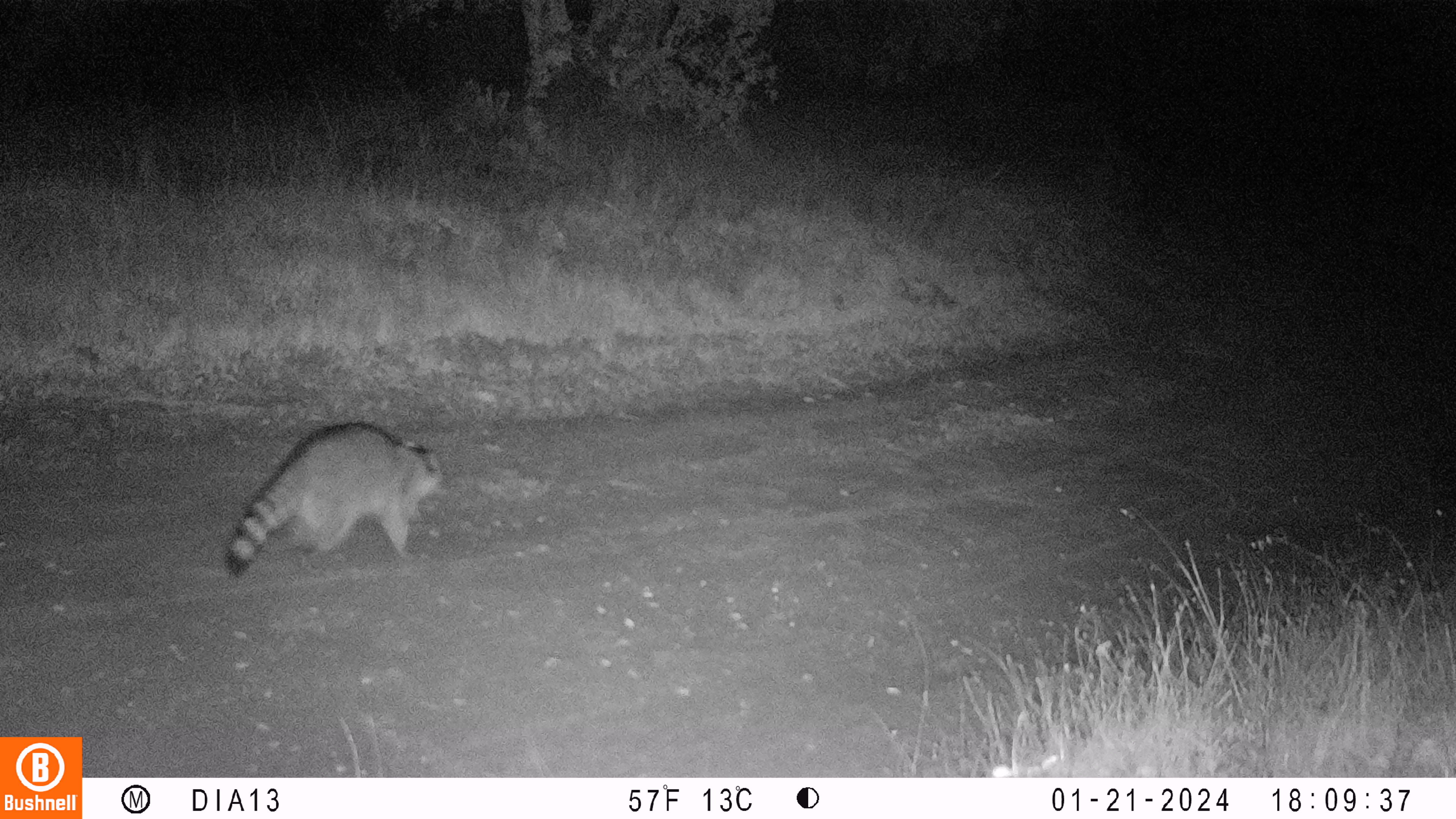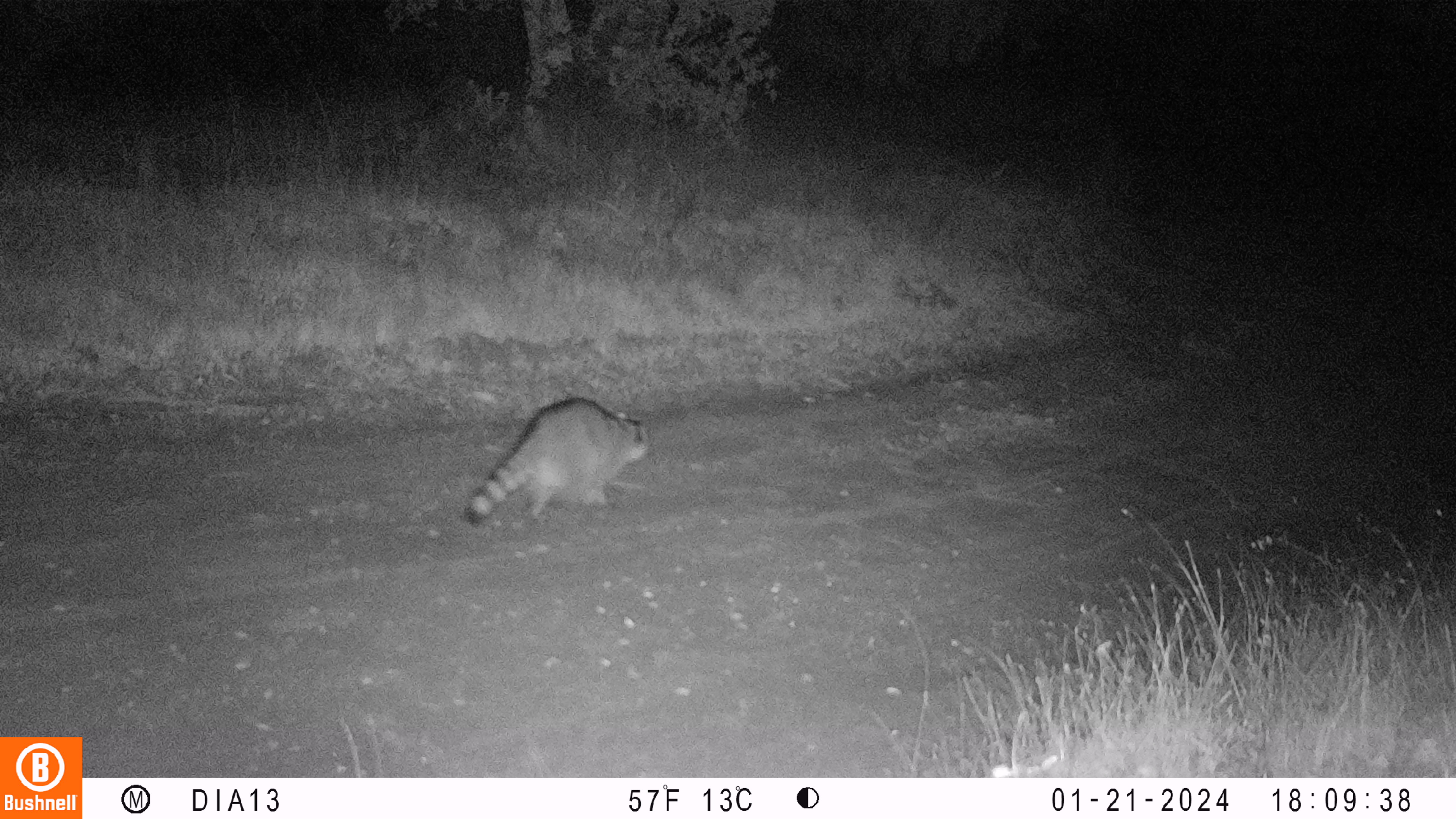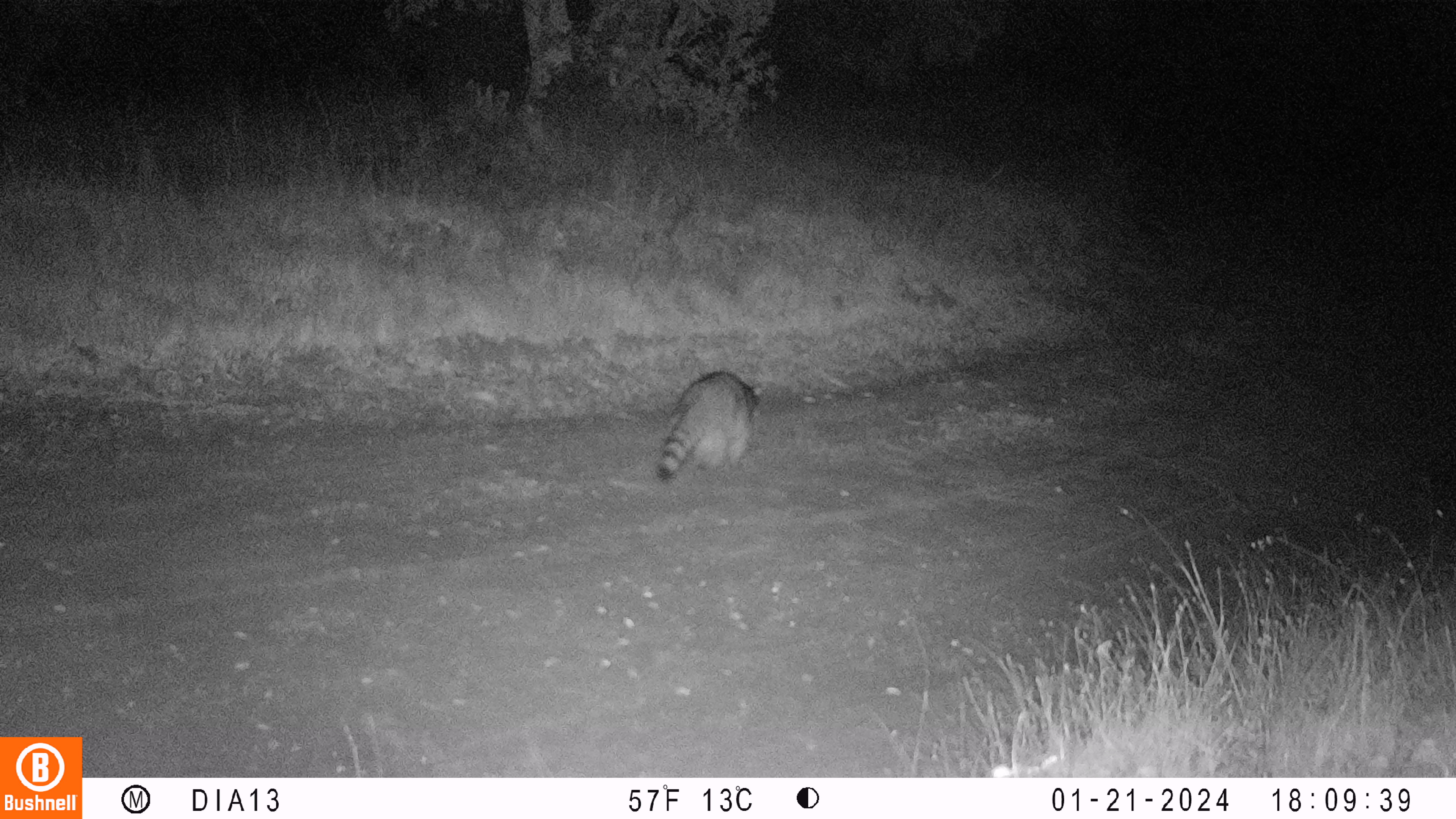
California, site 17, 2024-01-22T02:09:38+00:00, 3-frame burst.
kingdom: Animalia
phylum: Chordata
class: Mammalia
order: Carnivora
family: Procyonidae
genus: Procyon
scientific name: Procyon lotor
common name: raccoon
Raccoon (Procyon lotor).